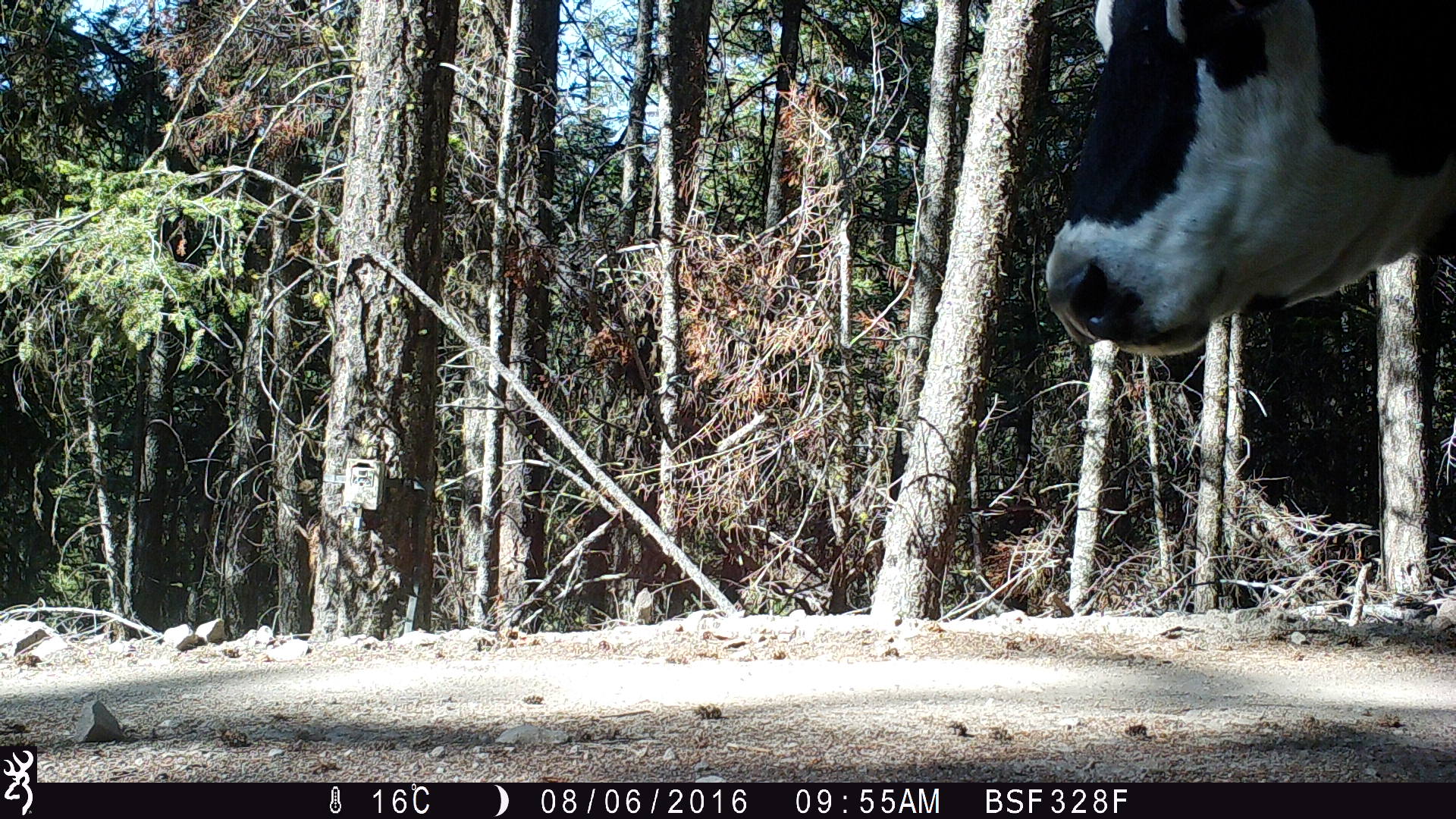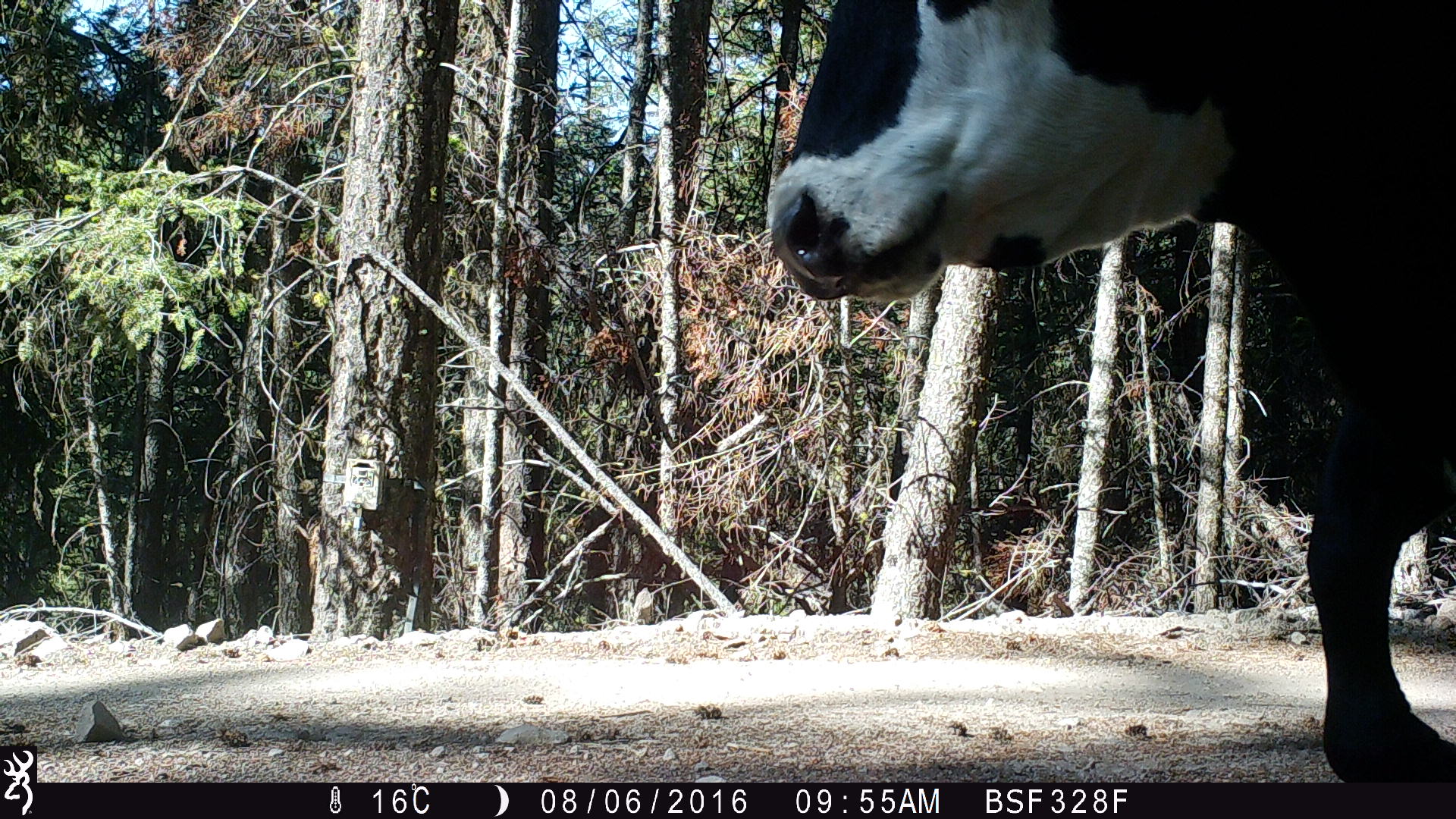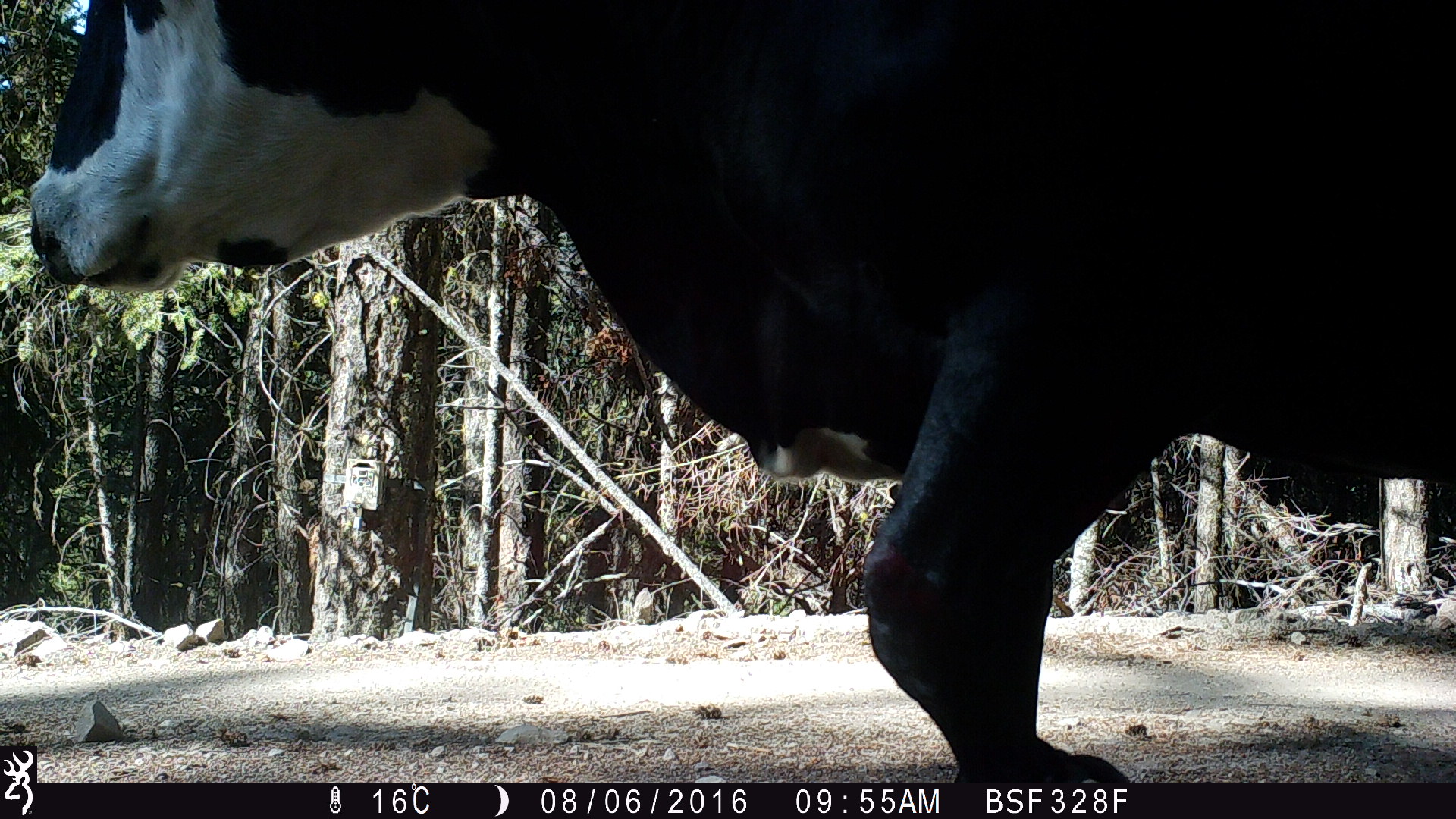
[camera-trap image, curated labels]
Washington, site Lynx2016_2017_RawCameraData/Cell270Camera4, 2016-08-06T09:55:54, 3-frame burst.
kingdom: Animalia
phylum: Chordata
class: Mammalia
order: Artiodactyla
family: Bovidae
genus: Bos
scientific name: Bos taurus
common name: domestic cattle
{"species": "domestic cattle (Bos taurus)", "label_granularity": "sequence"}